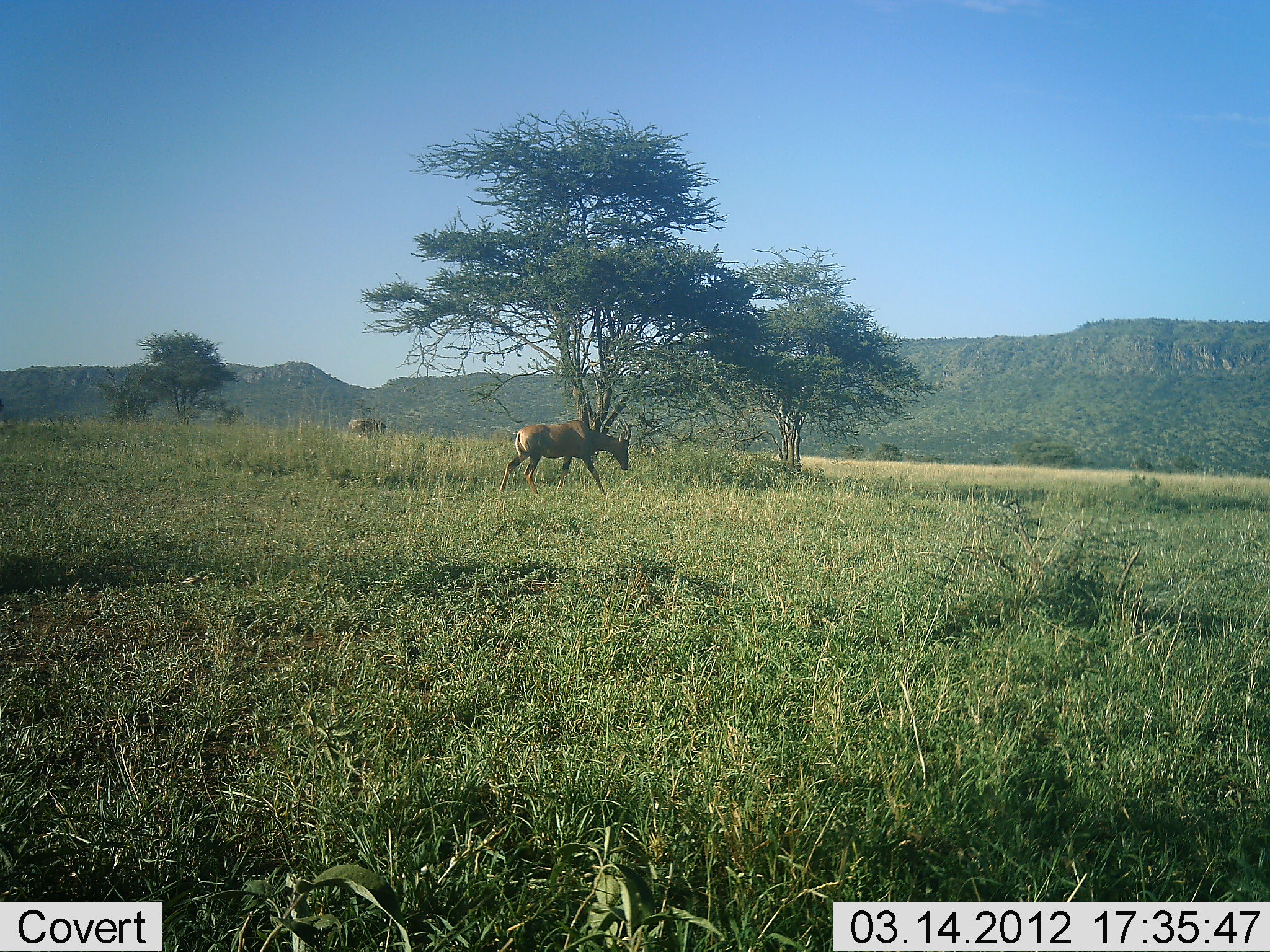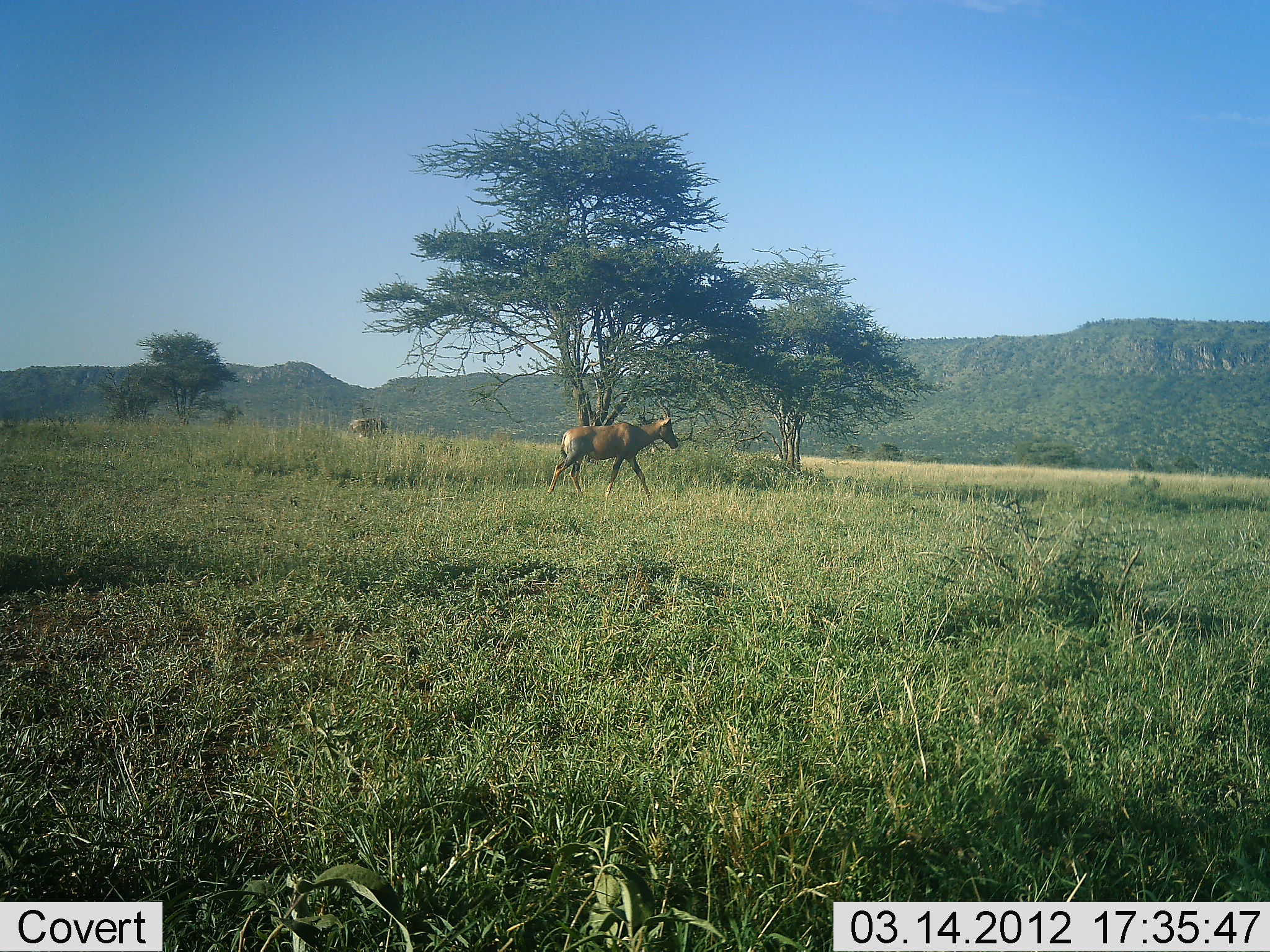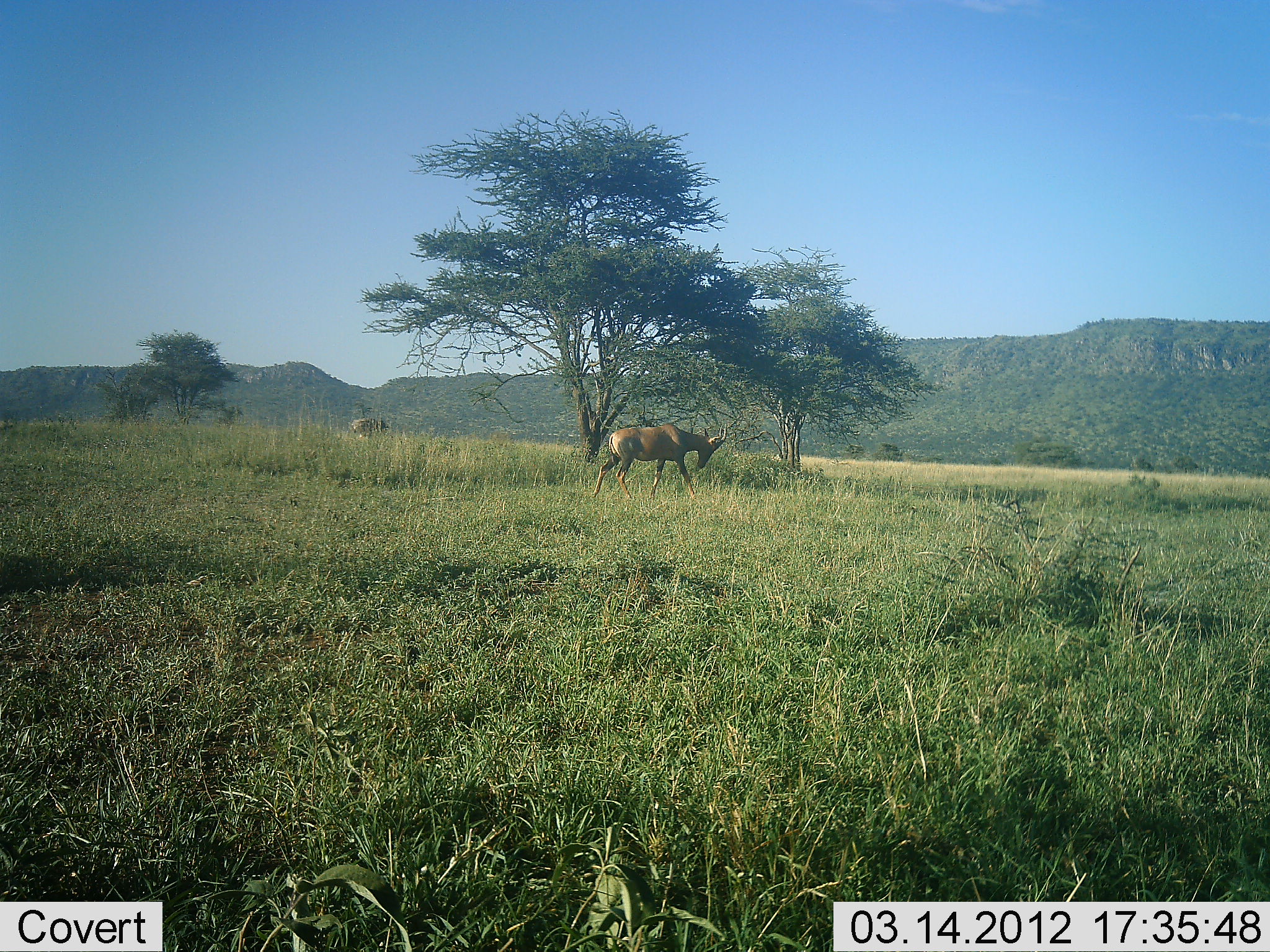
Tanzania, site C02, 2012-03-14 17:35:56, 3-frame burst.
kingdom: Animalia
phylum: Chordata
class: Mammalia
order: Artiodactyla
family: Bovidae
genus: Alcelaphus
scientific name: Alcelaphus buselaphus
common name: hartebeest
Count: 1.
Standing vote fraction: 0%.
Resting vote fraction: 0%.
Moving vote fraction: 100%.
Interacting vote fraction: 0%.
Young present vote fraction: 0%.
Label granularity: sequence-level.